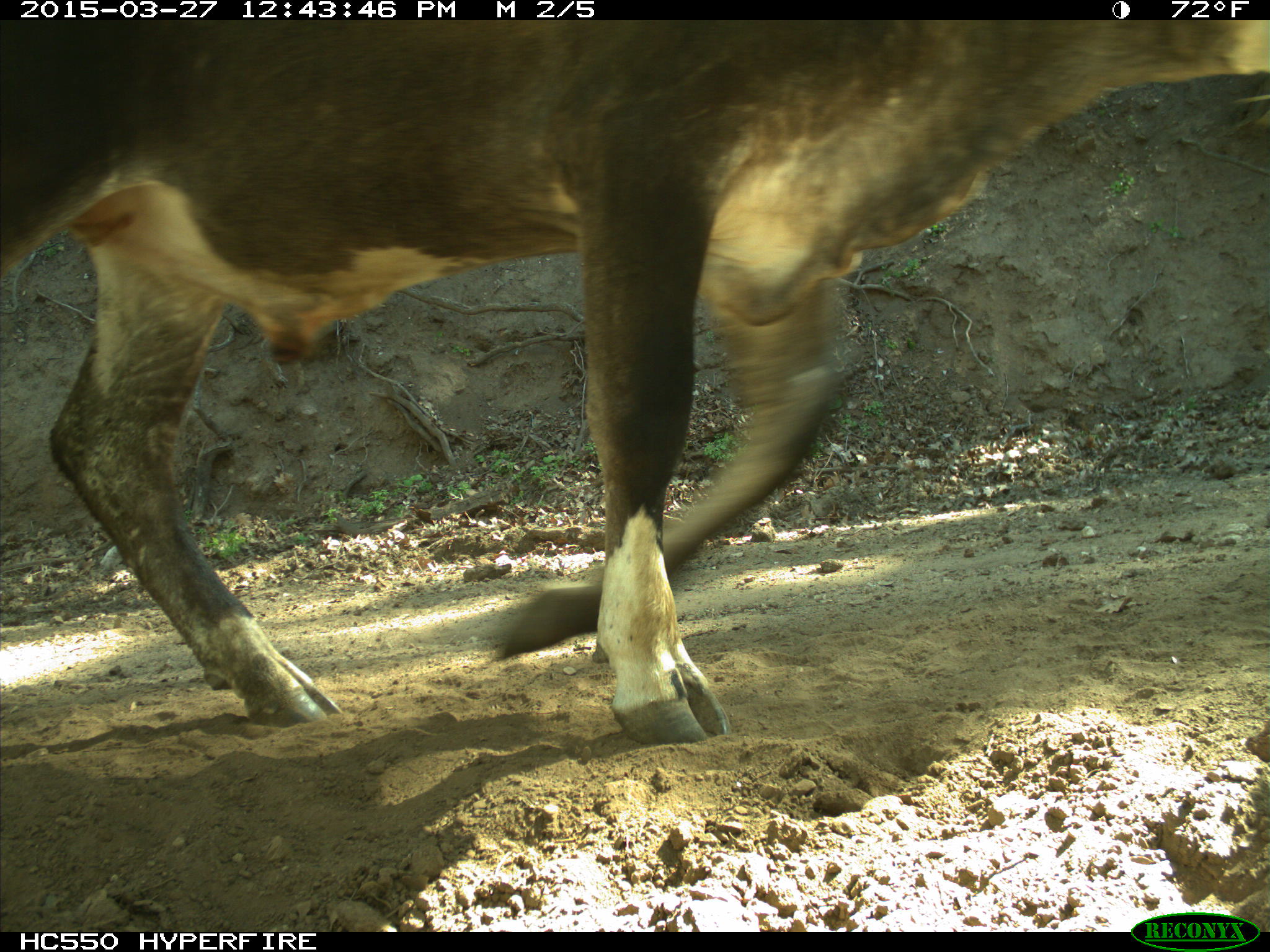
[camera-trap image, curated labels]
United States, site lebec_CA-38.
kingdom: Animalia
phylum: Chordata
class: Mammalia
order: Artiodactyla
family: Bovidae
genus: Bos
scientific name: Bos taurus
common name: domestic cow